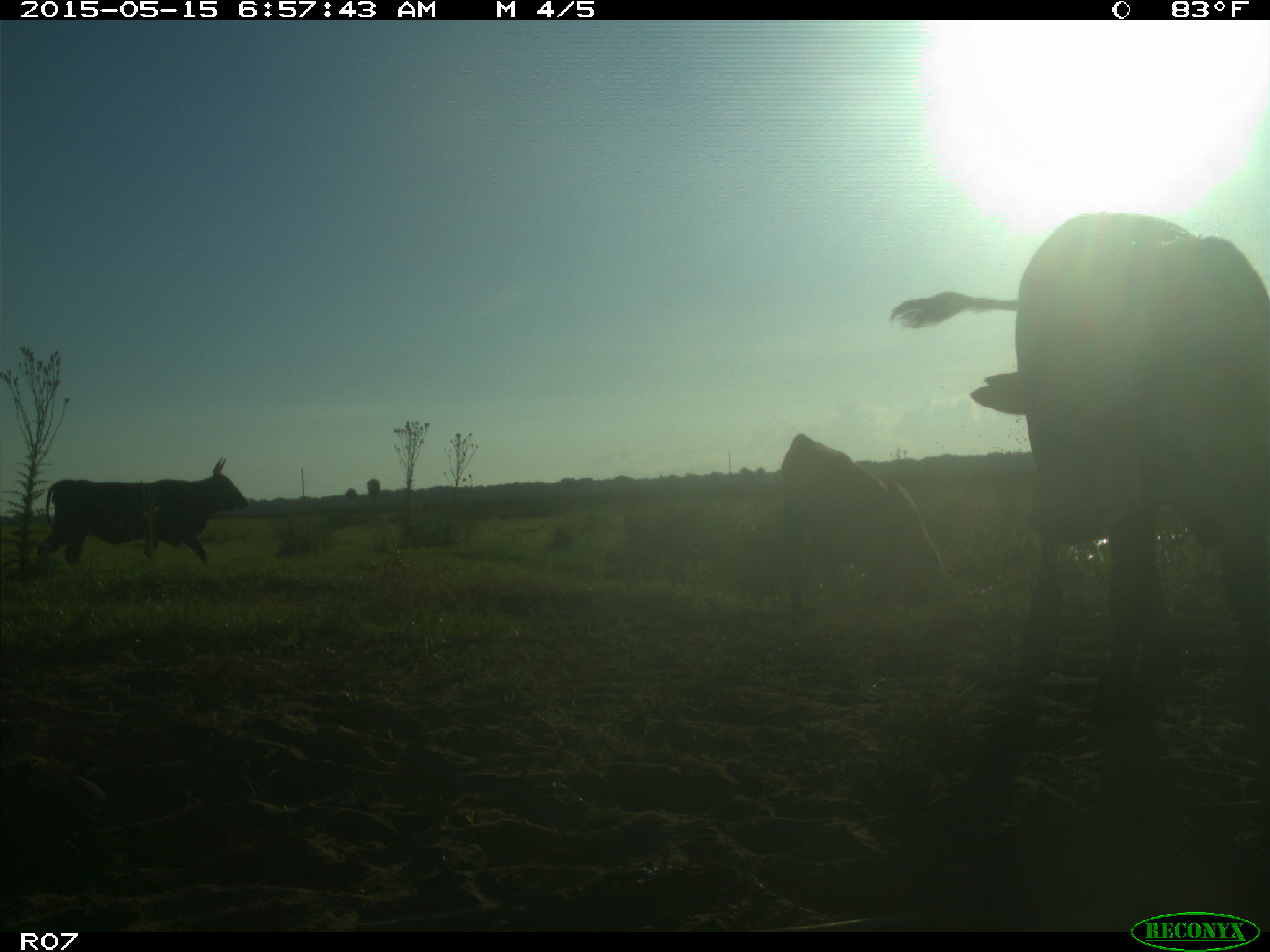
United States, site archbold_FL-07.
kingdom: Animalia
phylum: Chordata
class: Mammalia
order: Artiodactyla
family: Bovidae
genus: Bos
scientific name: Bos taurus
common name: domestic cow